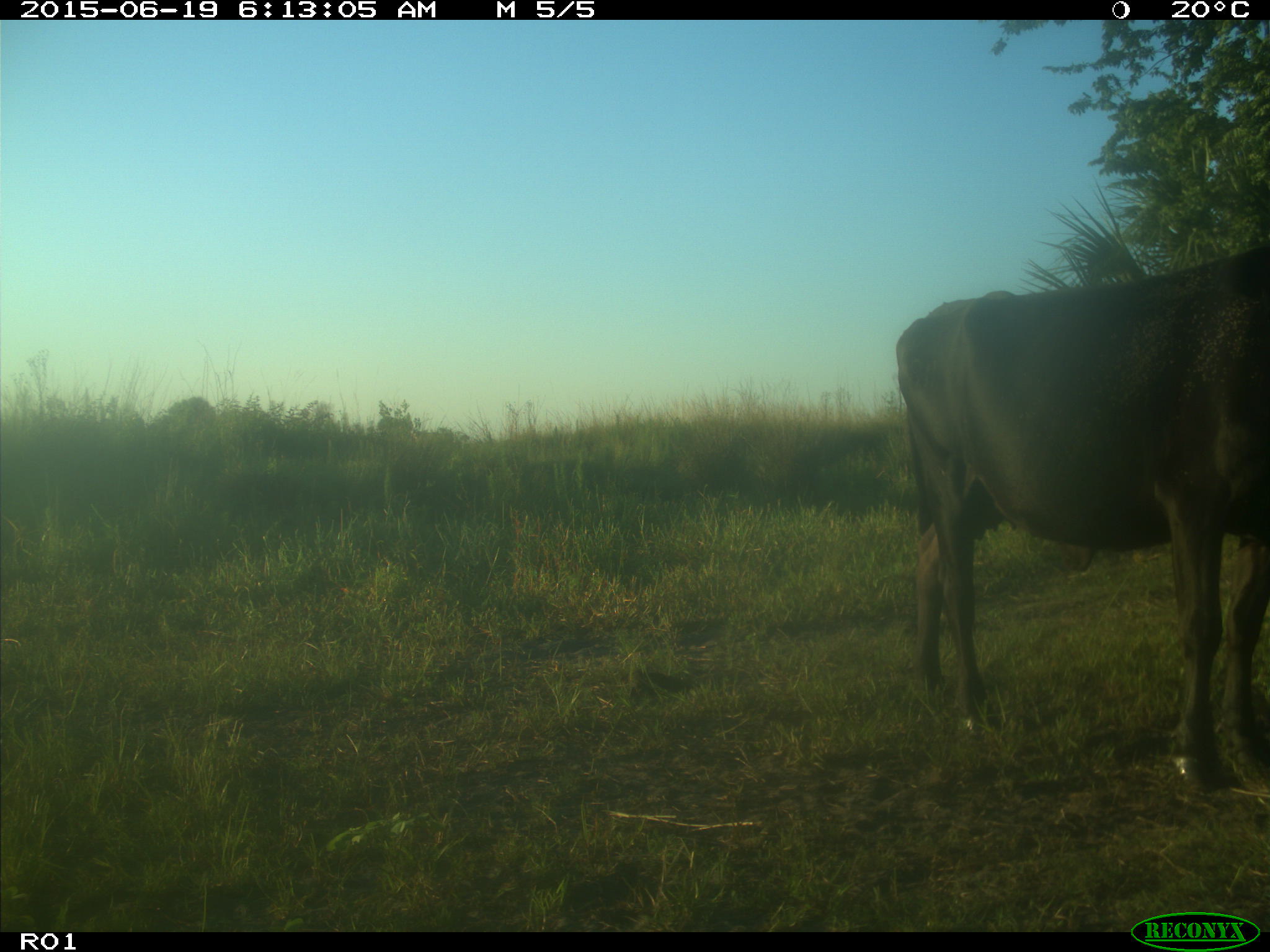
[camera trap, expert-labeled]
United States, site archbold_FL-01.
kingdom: Animalia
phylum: Chordata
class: Mammalia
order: Artiodactyla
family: Bovidae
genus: Bos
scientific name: Bos taurus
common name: domestic cow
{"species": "Bos taurus (domestic cow)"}